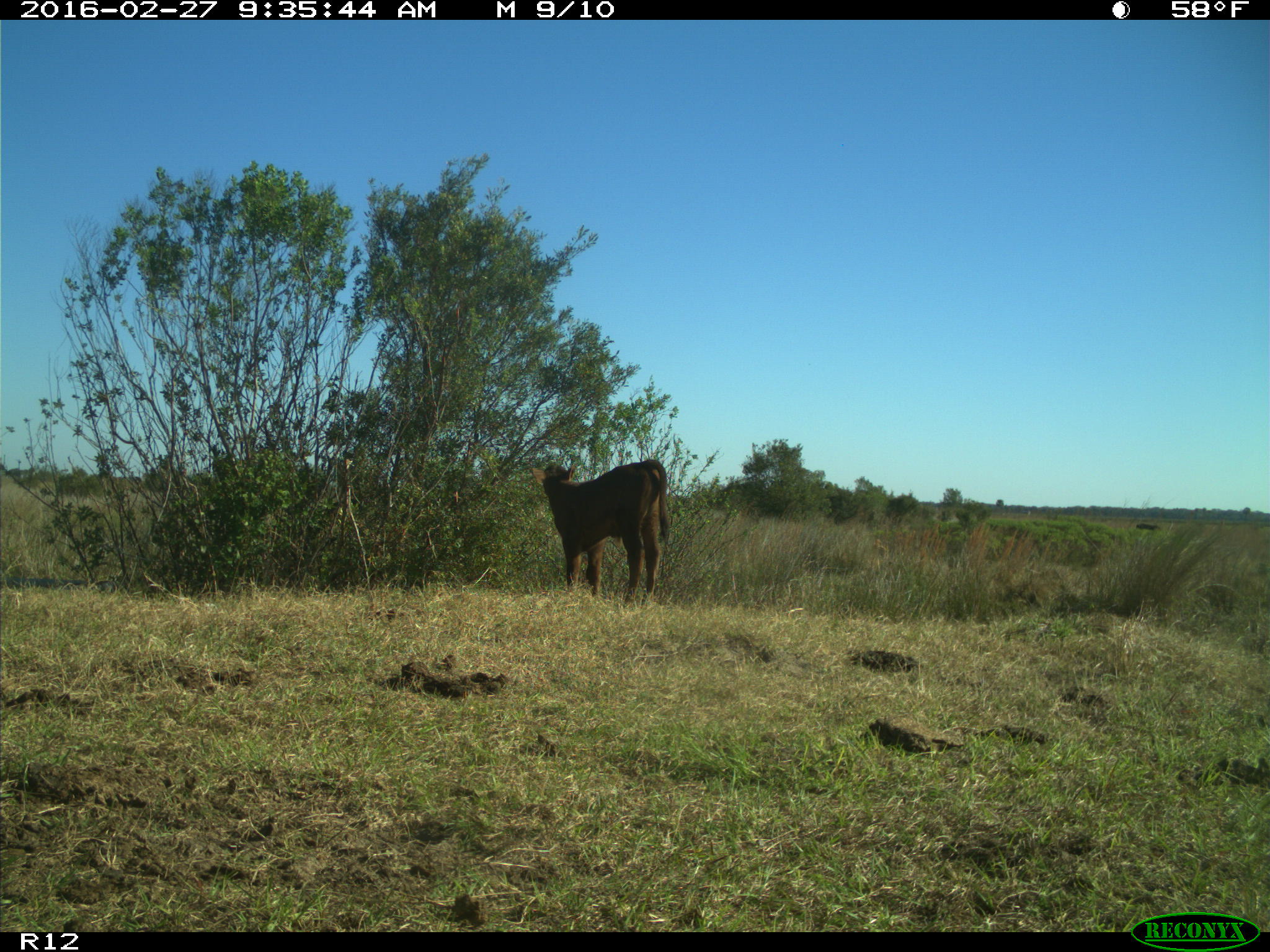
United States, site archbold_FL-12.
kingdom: Animalia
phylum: Chordata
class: Mammalia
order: Artiodactyla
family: Bovidae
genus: Bos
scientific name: Bos taurus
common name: domestic cow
Bos taurus (domestic cow).